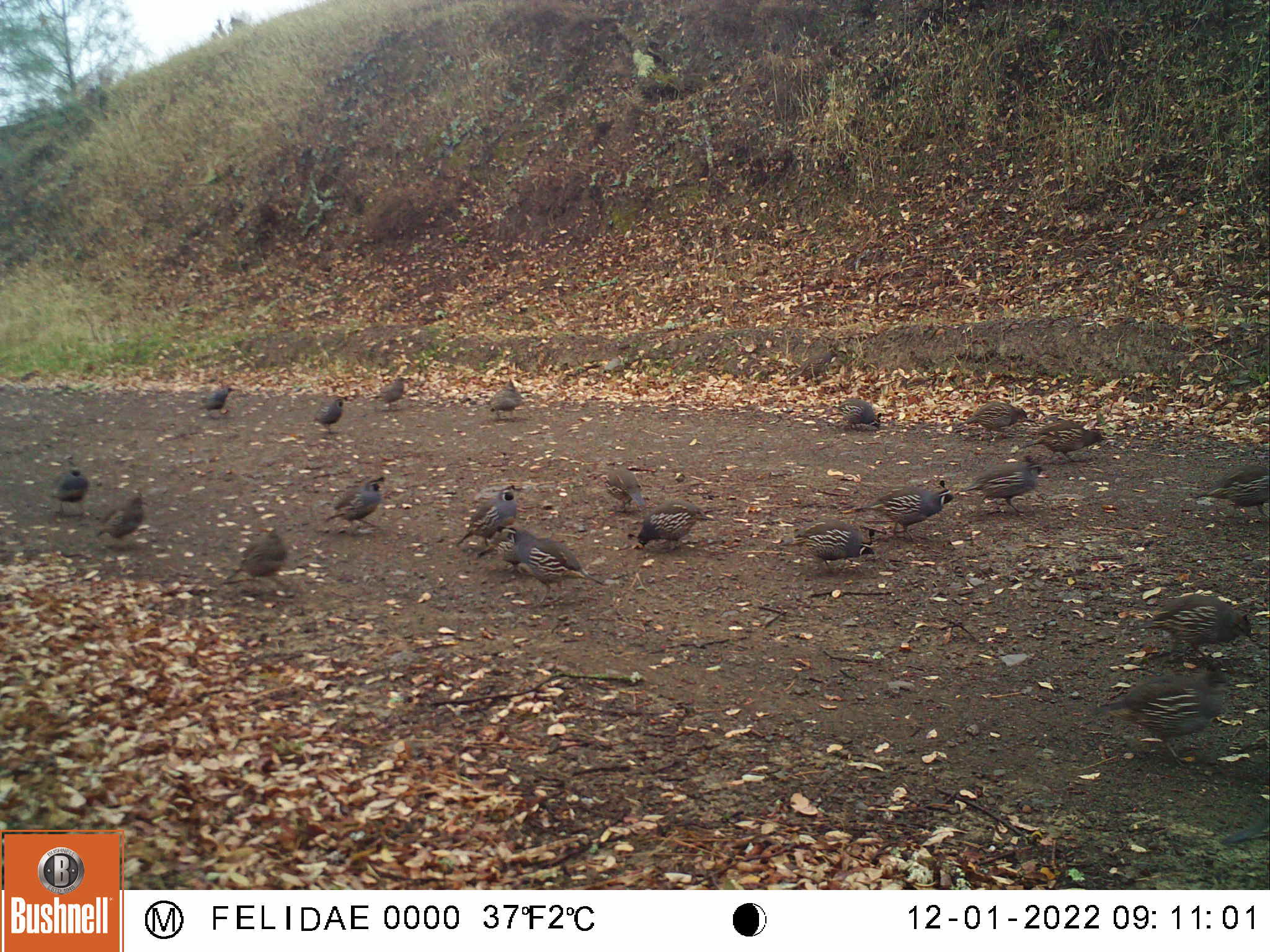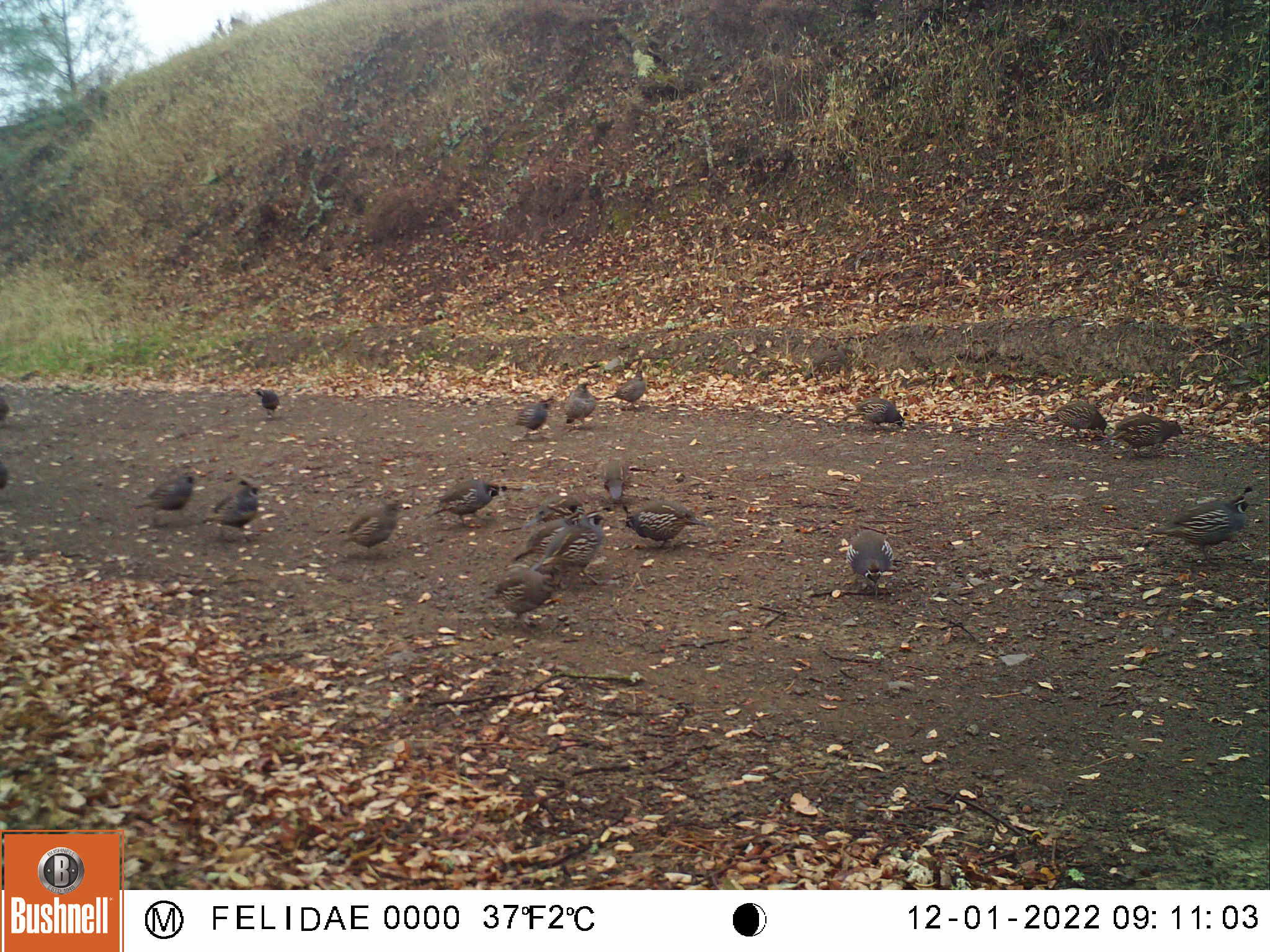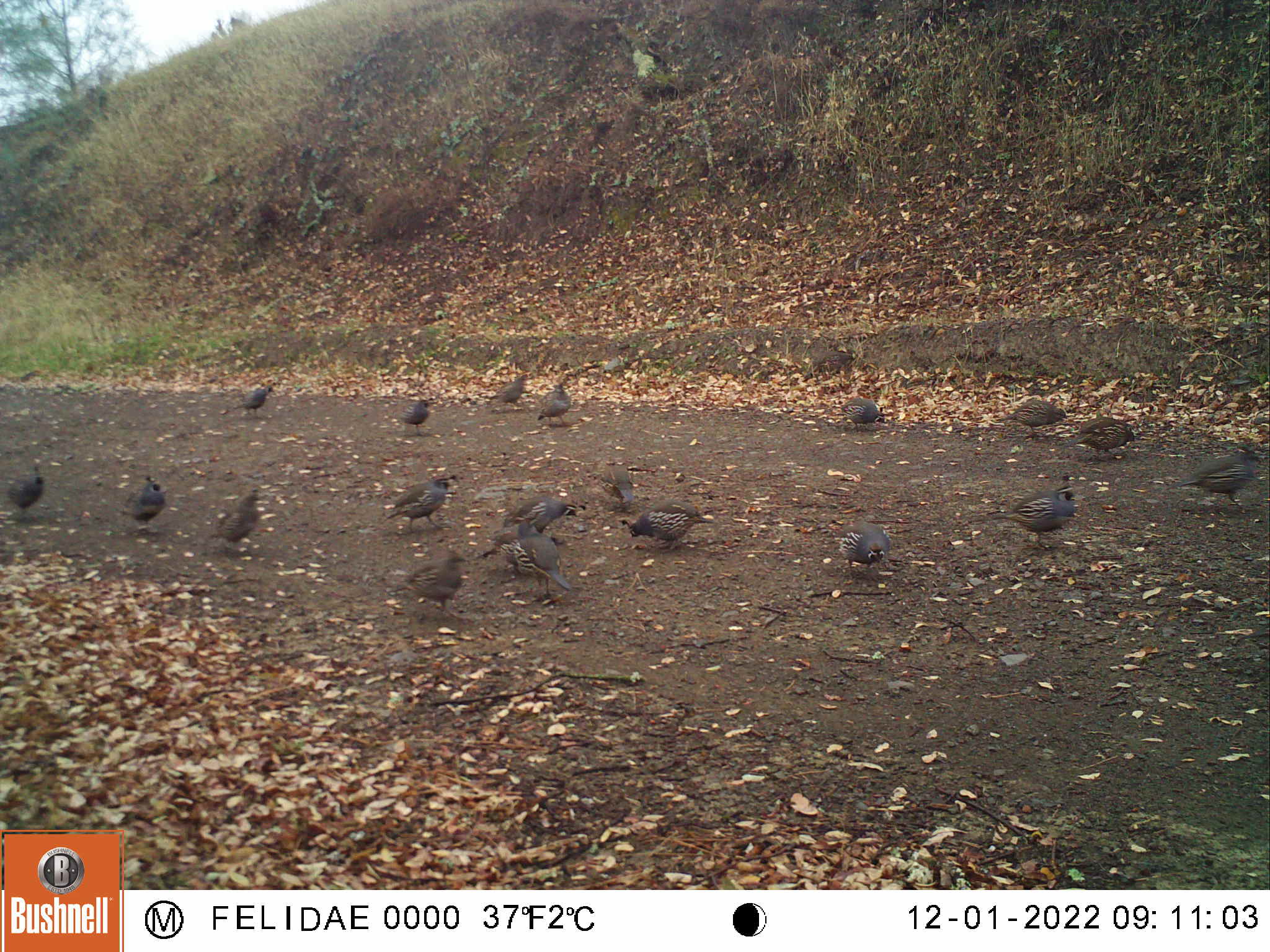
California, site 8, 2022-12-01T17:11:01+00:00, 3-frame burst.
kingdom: Animalia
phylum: Chordata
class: Aves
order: Galliformes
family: Odontophoridae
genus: Callipepla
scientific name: Callipepla californica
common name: california quail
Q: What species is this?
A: California quail (Callipepla californica).